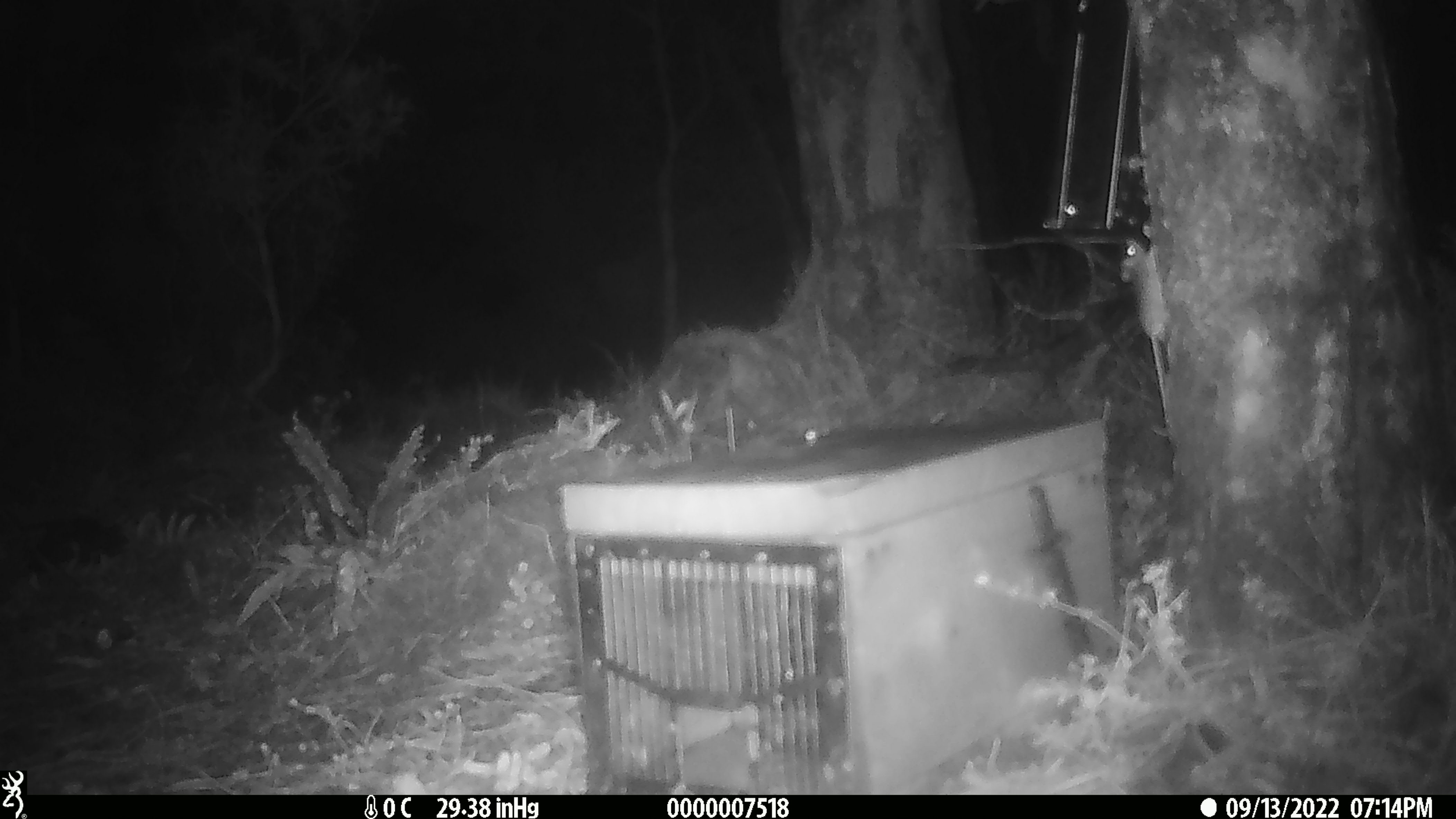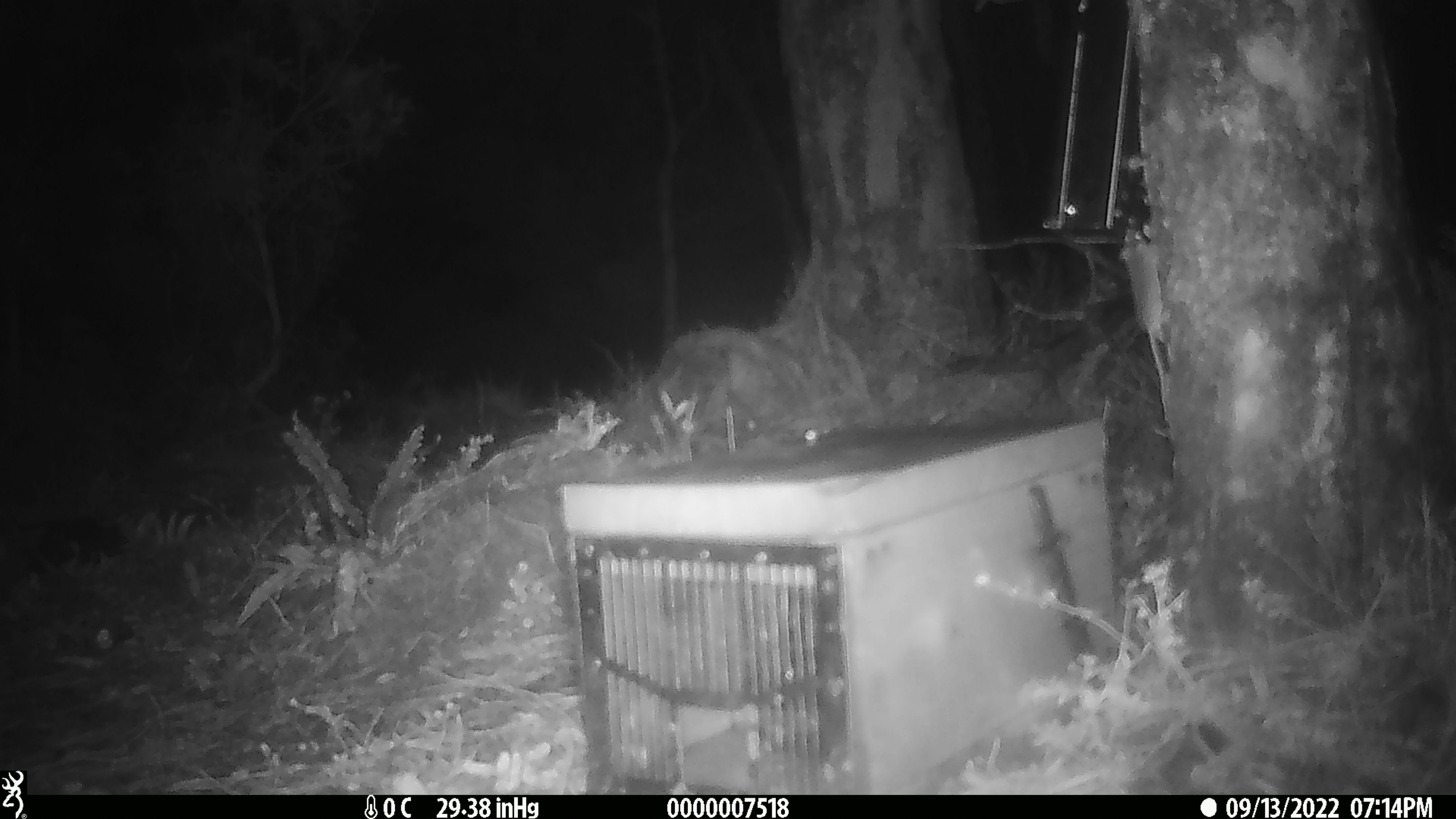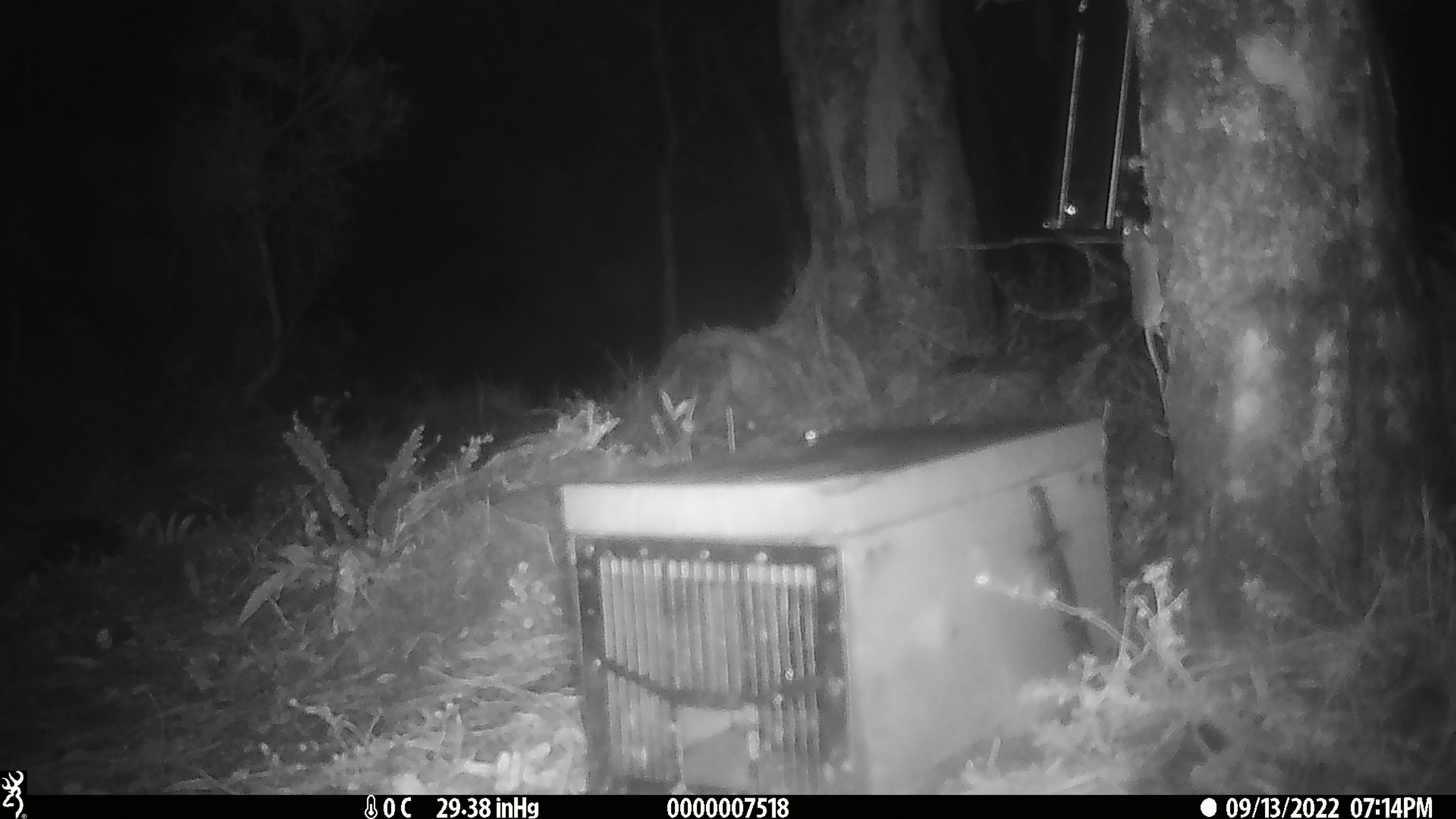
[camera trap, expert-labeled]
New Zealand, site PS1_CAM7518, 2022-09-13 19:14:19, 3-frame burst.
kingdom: Animalia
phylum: Chordata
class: Mammalia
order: Rodentia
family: Muridae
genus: Mus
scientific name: Mus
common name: mouse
Mouse (Mus).